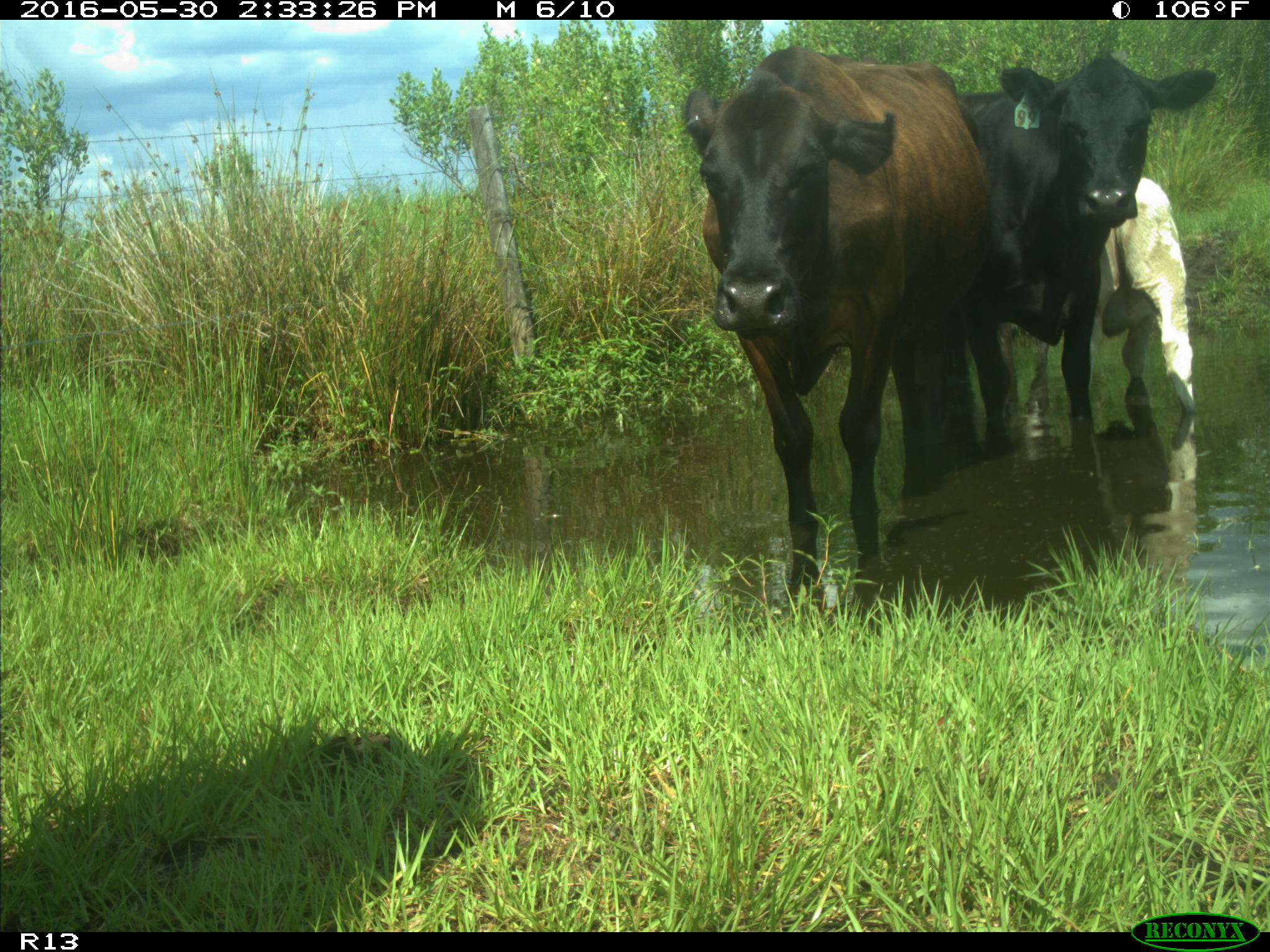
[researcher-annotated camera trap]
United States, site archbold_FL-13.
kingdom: Animalia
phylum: Chordata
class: Mammalia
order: Artiodactyla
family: Bovidae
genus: Bos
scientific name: Bos taurus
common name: domestic cow